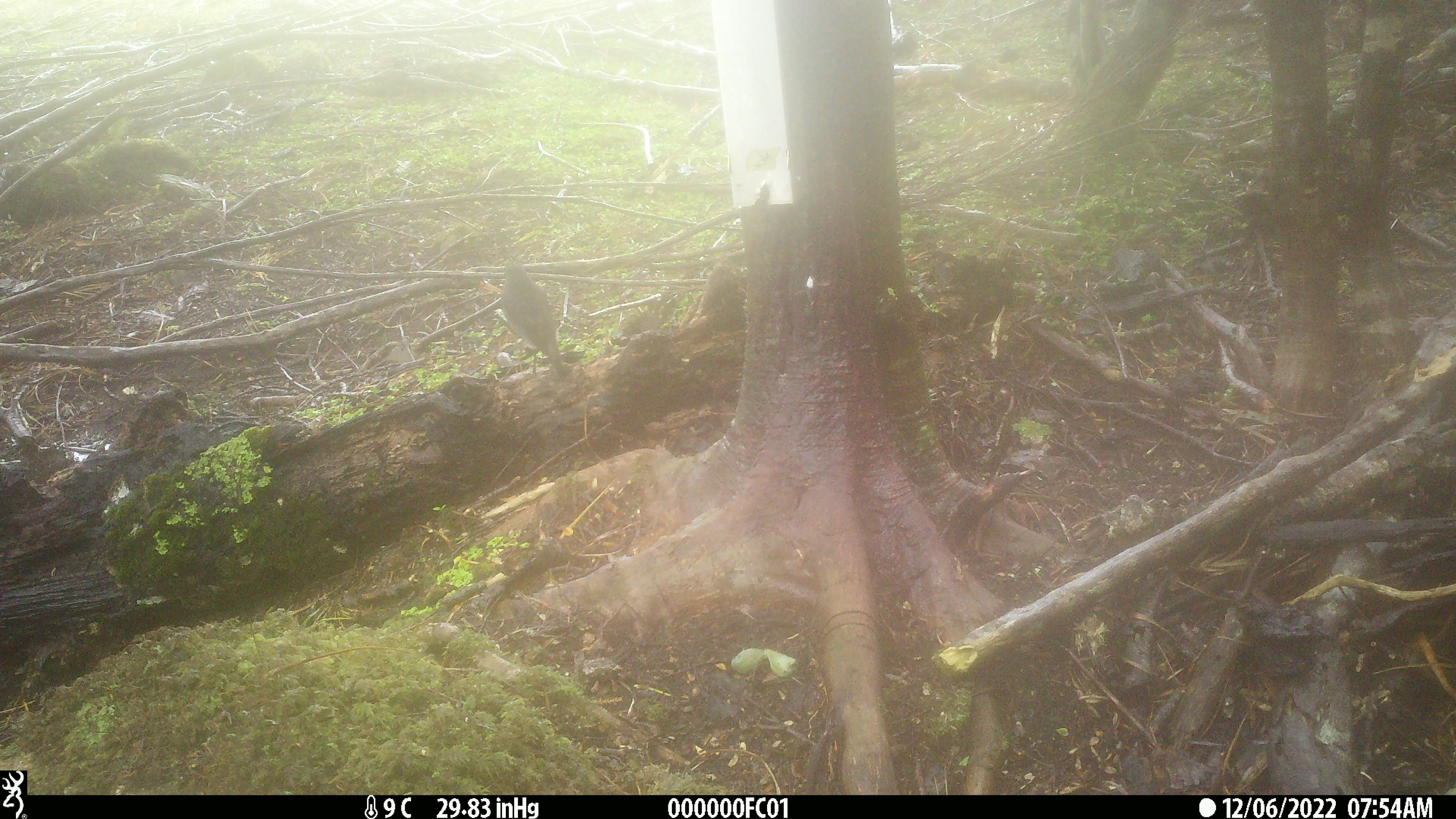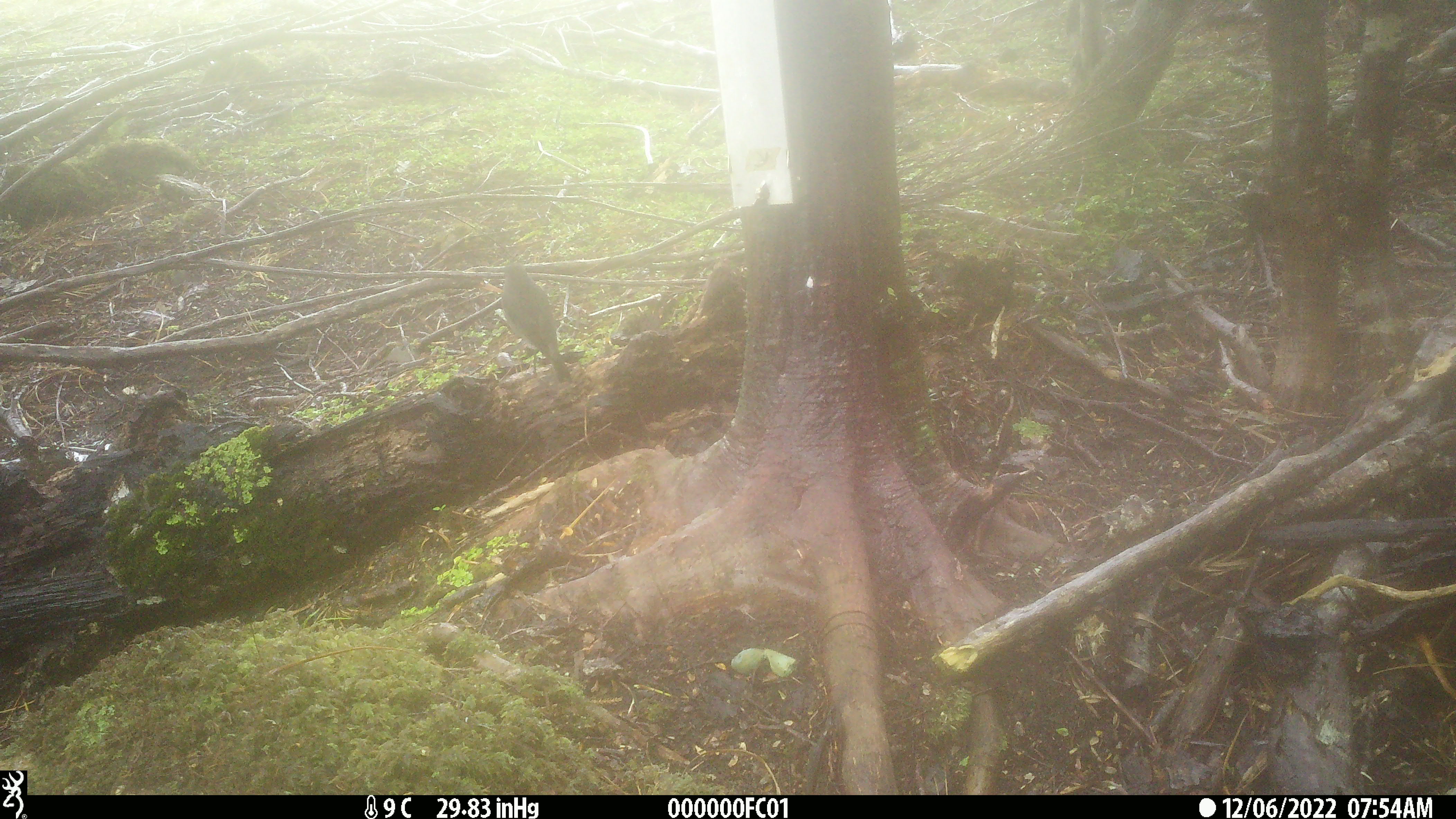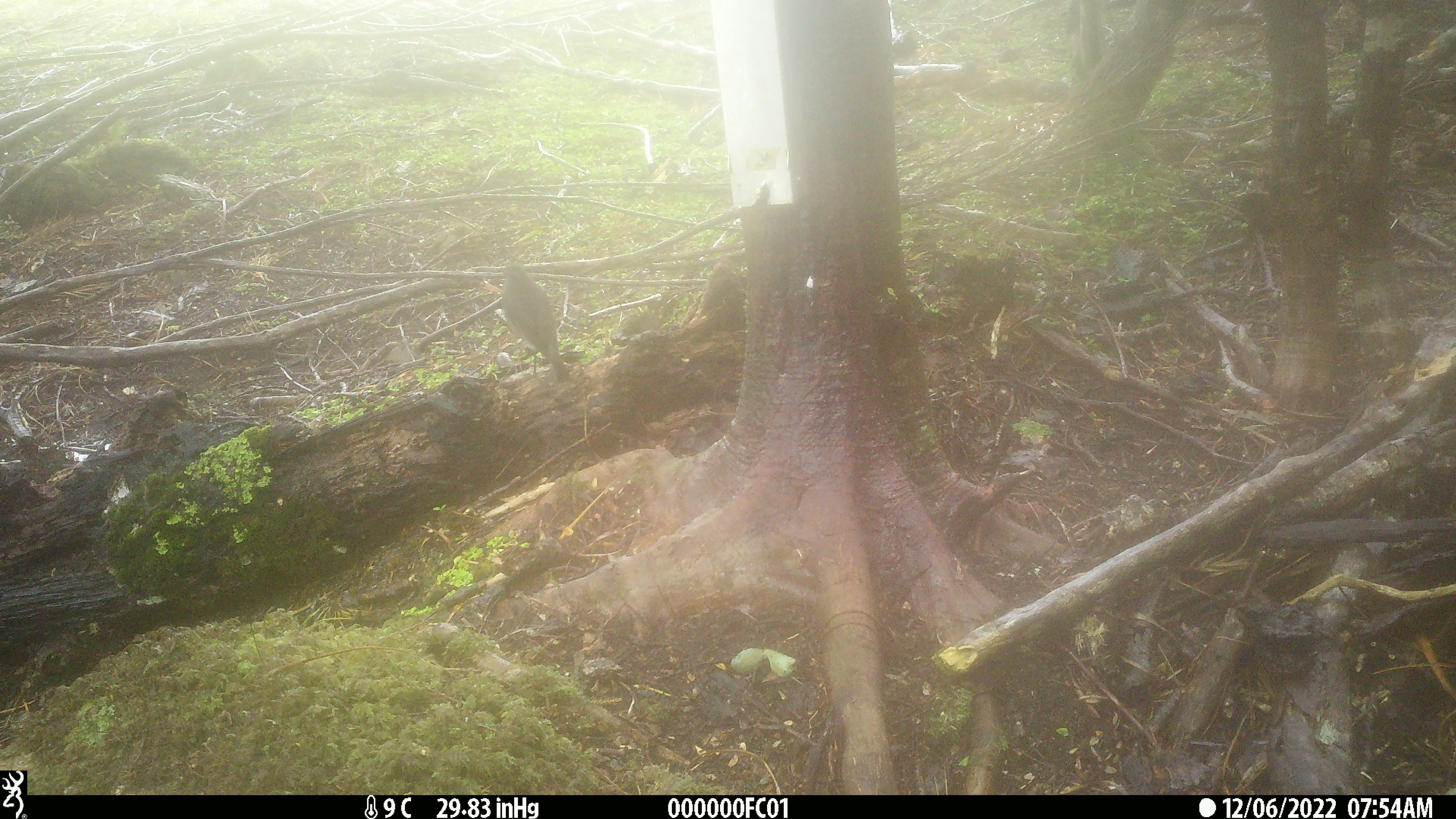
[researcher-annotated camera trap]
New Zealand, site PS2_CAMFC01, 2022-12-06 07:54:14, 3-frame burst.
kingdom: Animalia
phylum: Chordata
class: Aves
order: Passeriformes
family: Petroicidae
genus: Petroica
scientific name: Petroica australis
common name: new zealand robin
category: robin